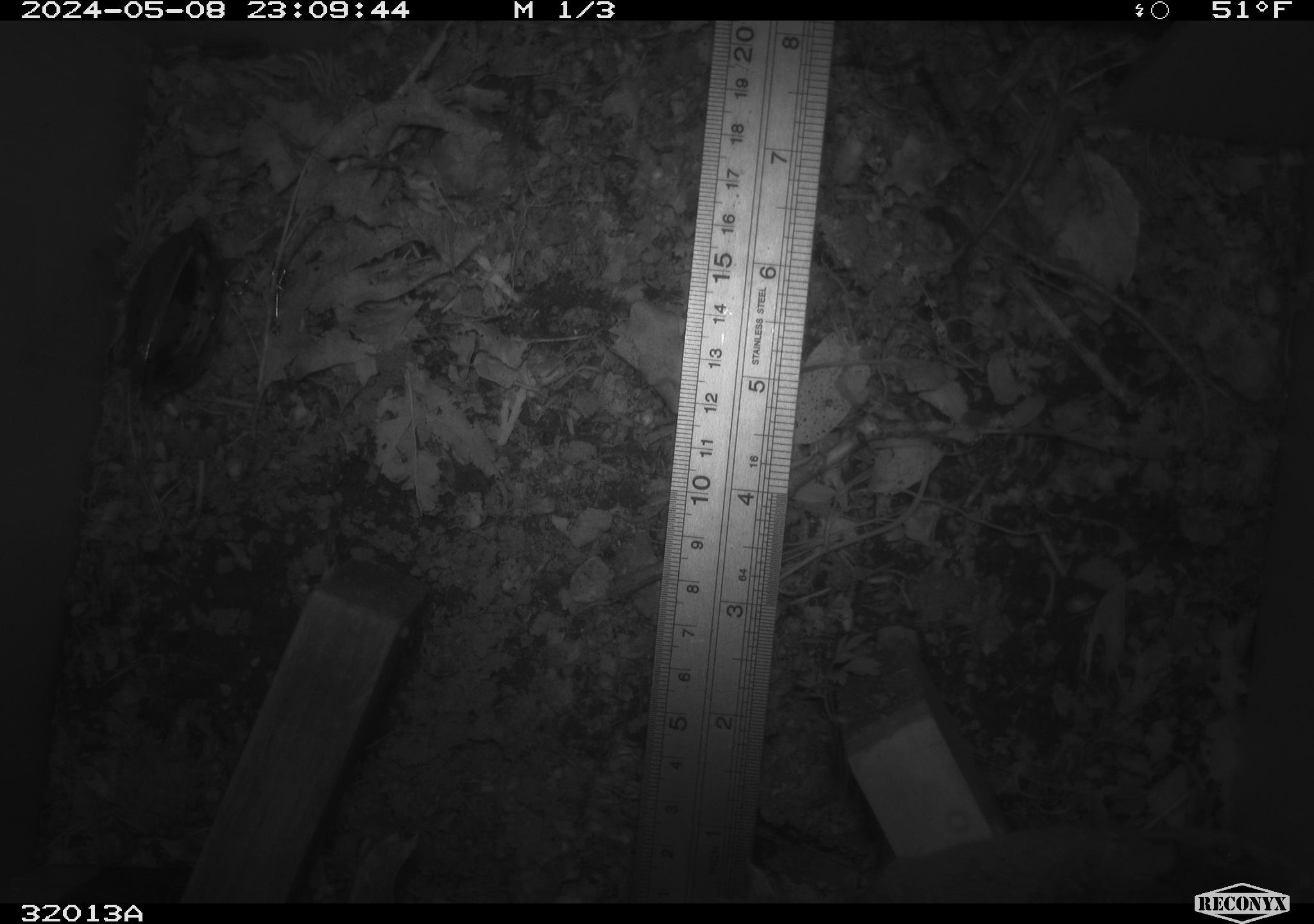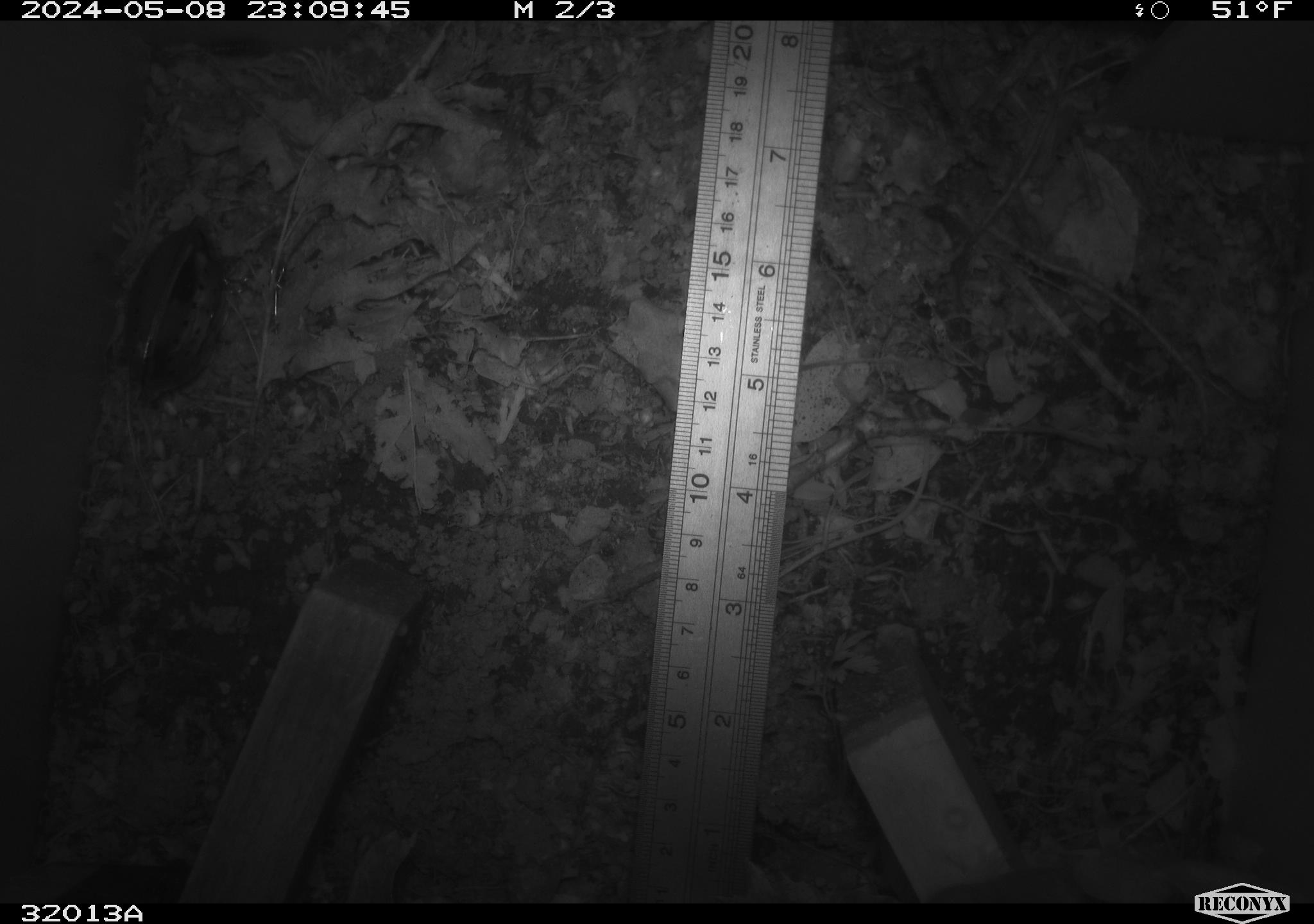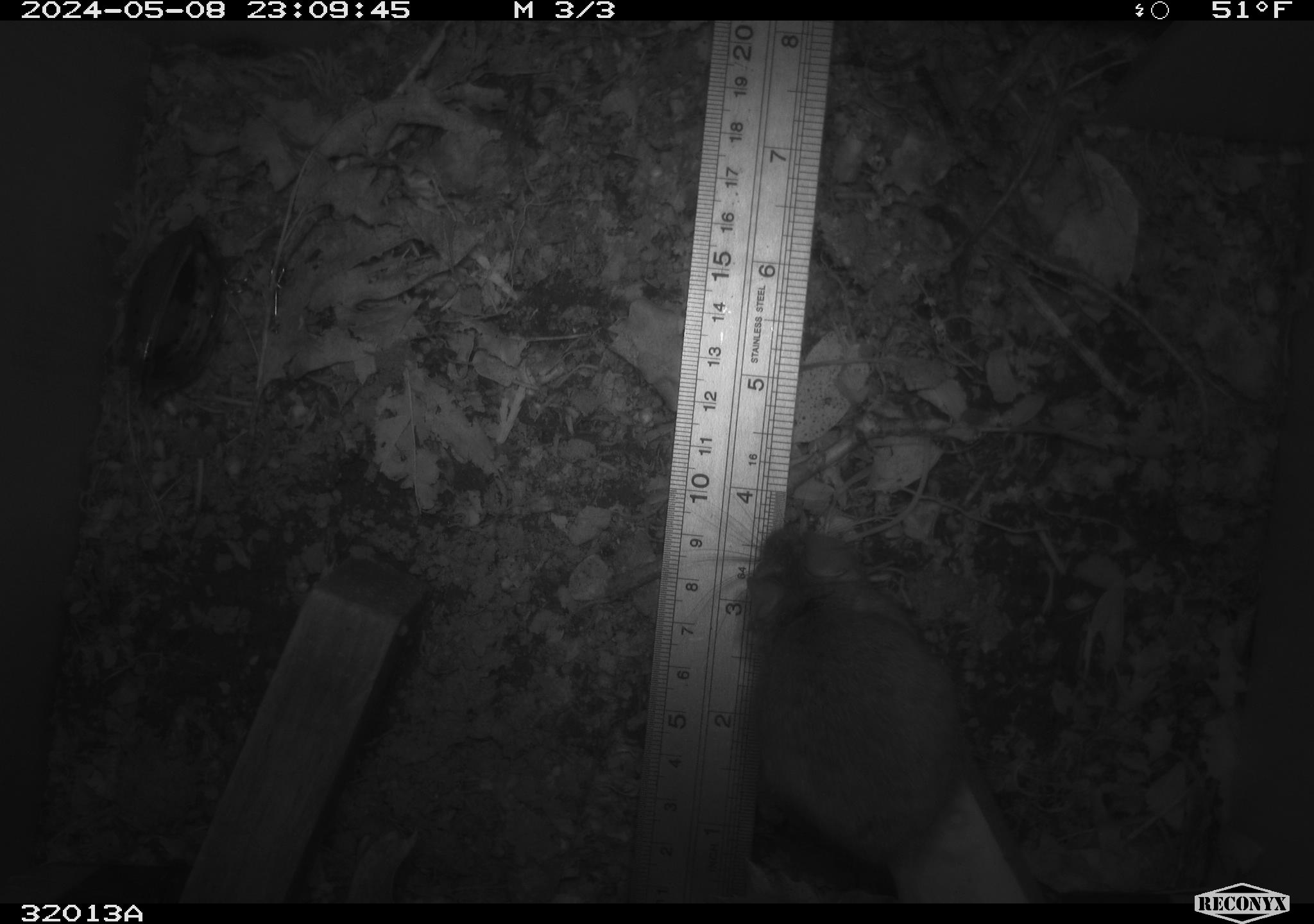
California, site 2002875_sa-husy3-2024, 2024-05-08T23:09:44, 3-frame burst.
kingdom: Animalia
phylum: Chordata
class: Mammalia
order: Rodentia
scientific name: Rodentia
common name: rodent